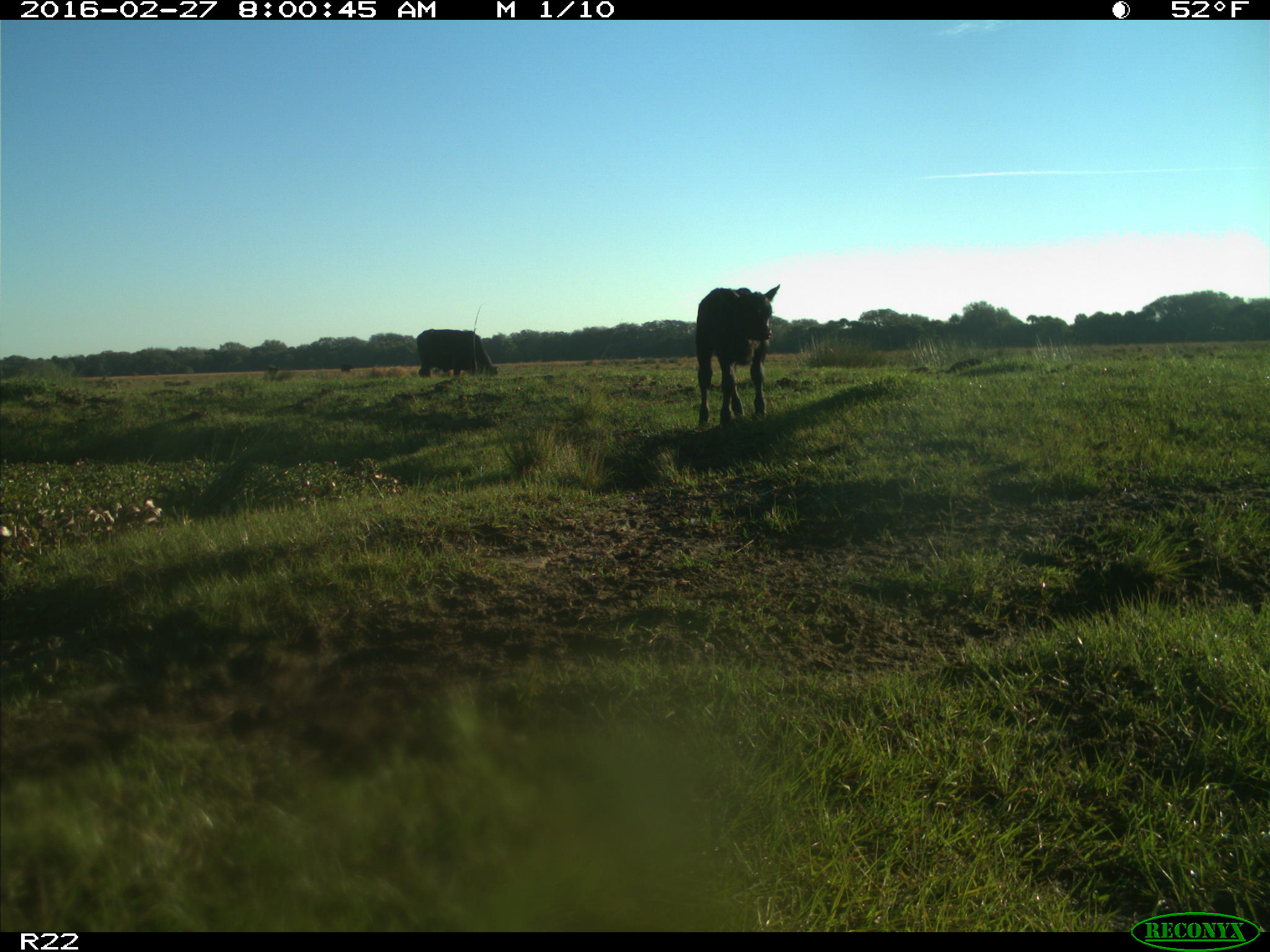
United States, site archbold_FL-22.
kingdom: Animalia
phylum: Chordata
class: Mammalia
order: Artiodactyla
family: Bovidae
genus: Bos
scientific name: Bos taurus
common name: domestic cow